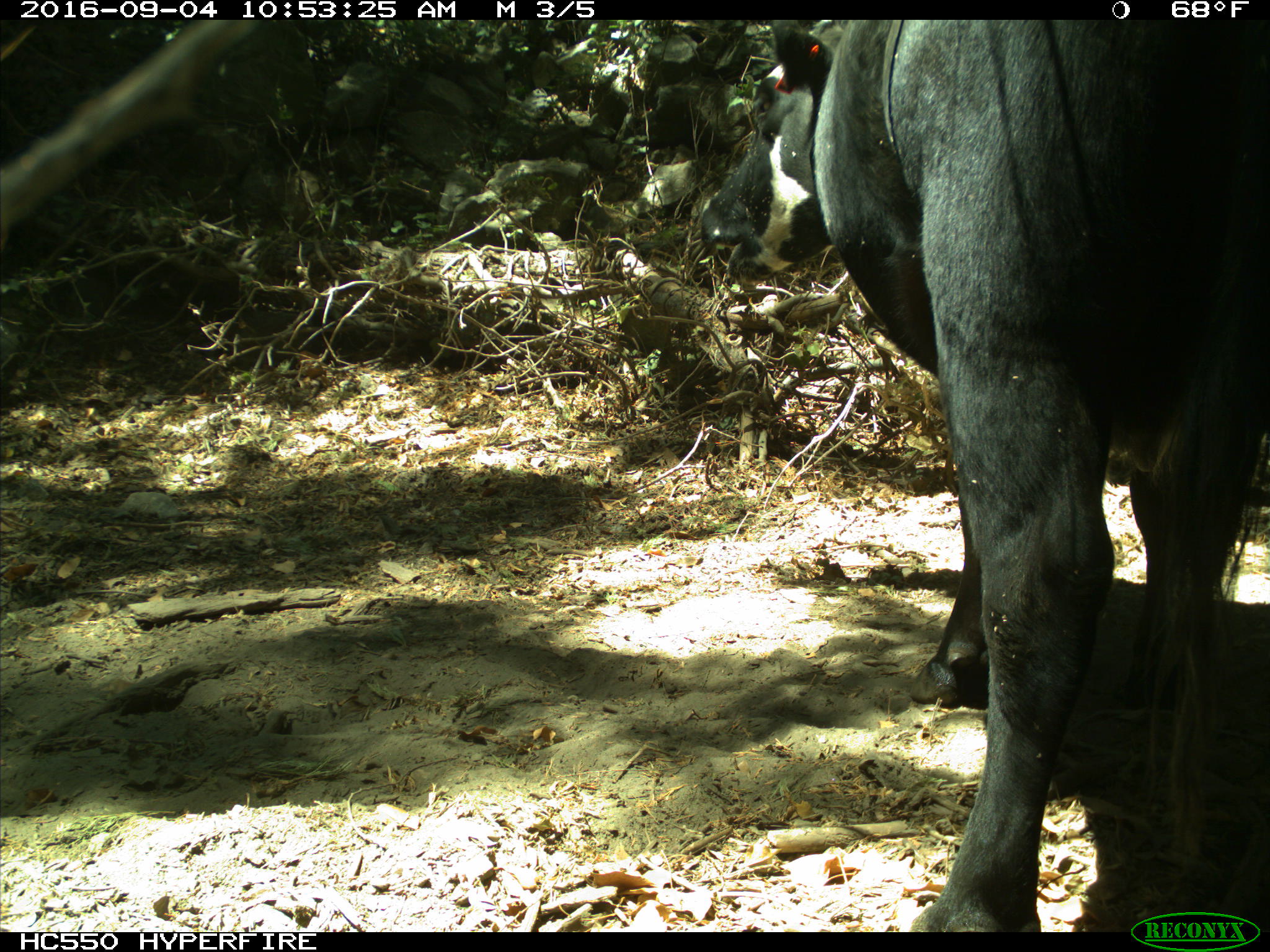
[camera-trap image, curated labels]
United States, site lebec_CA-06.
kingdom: Animalia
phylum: Chordata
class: Mammalia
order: Artiodactyla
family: Bovidae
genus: Bos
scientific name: Bos taurus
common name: domestic cow